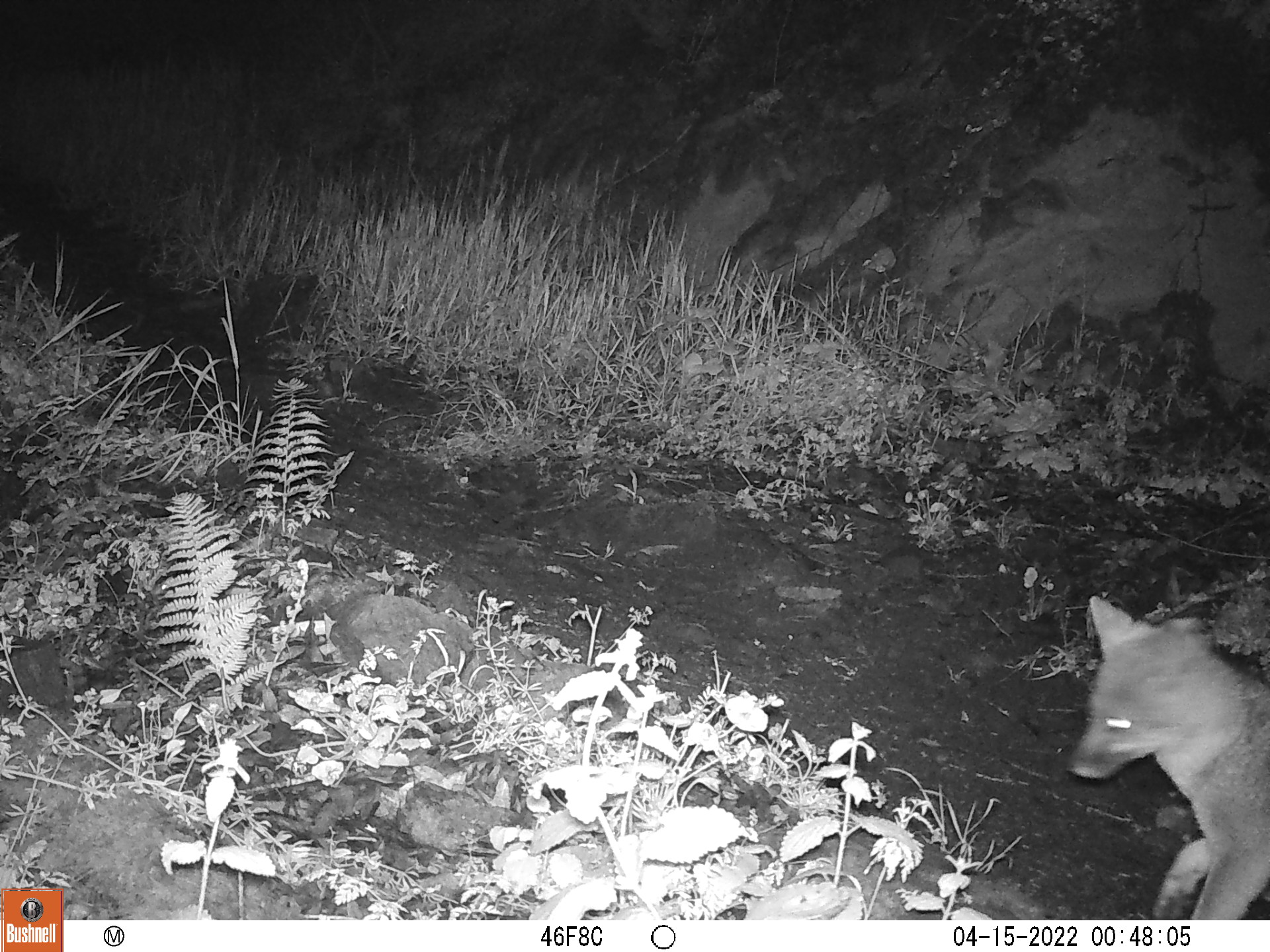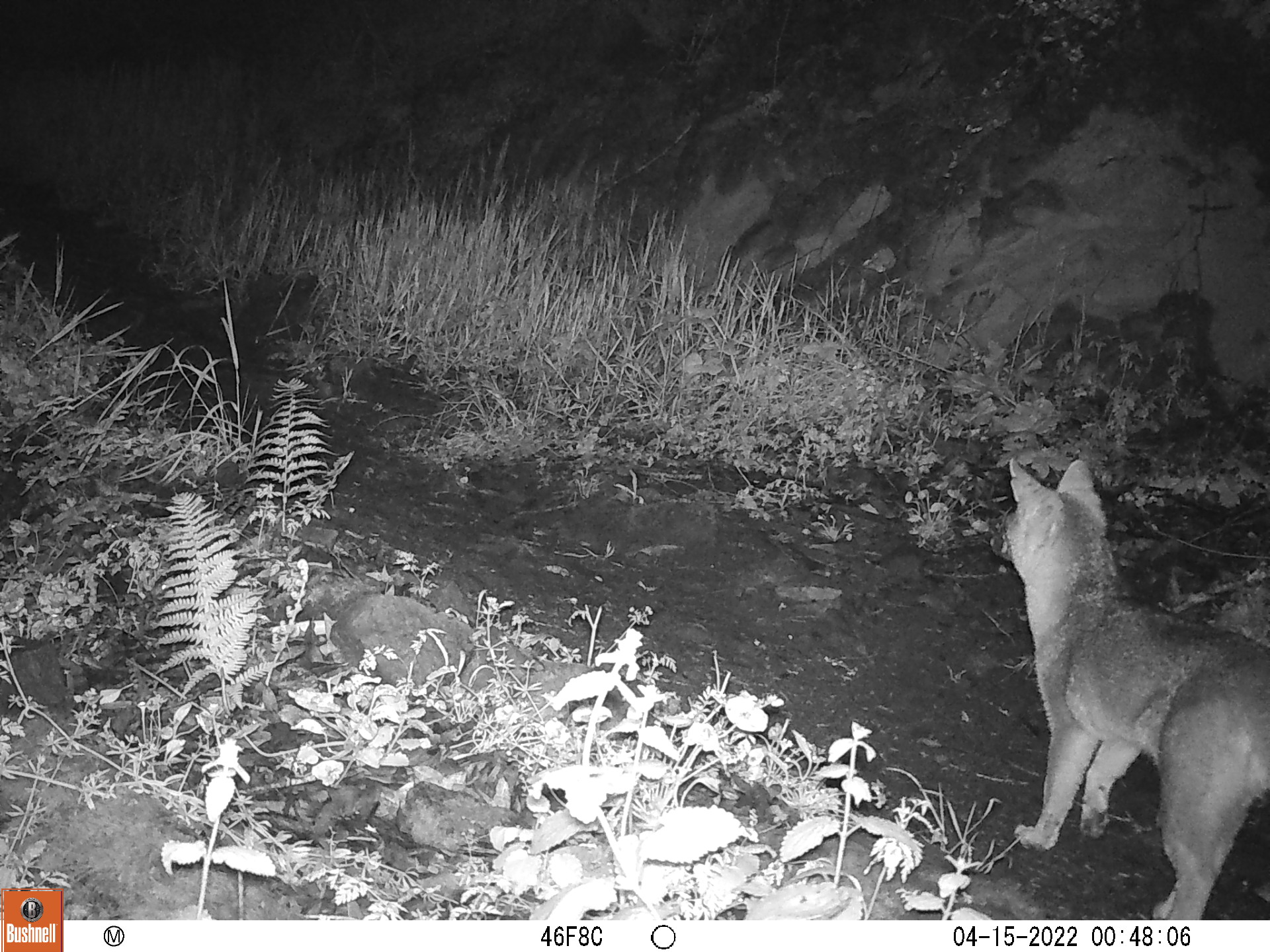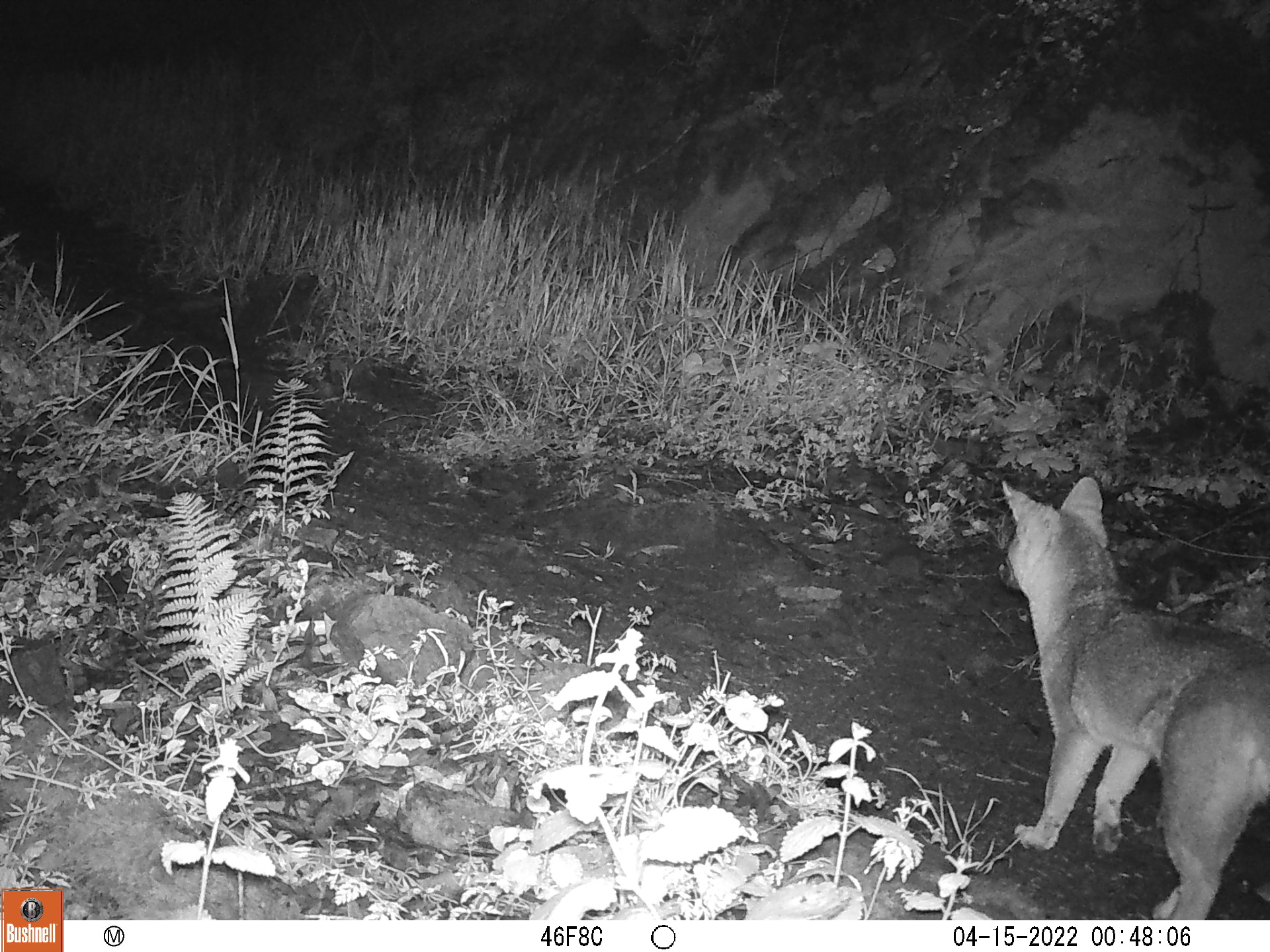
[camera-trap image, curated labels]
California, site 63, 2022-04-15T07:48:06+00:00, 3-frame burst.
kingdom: Animalia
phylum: Chordata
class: Mammalia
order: Carnivora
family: Canidae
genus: Urocyon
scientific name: Urocyon cinereoargenteus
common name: gray fox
Gray fox (Urocyon cinereoargenteus).